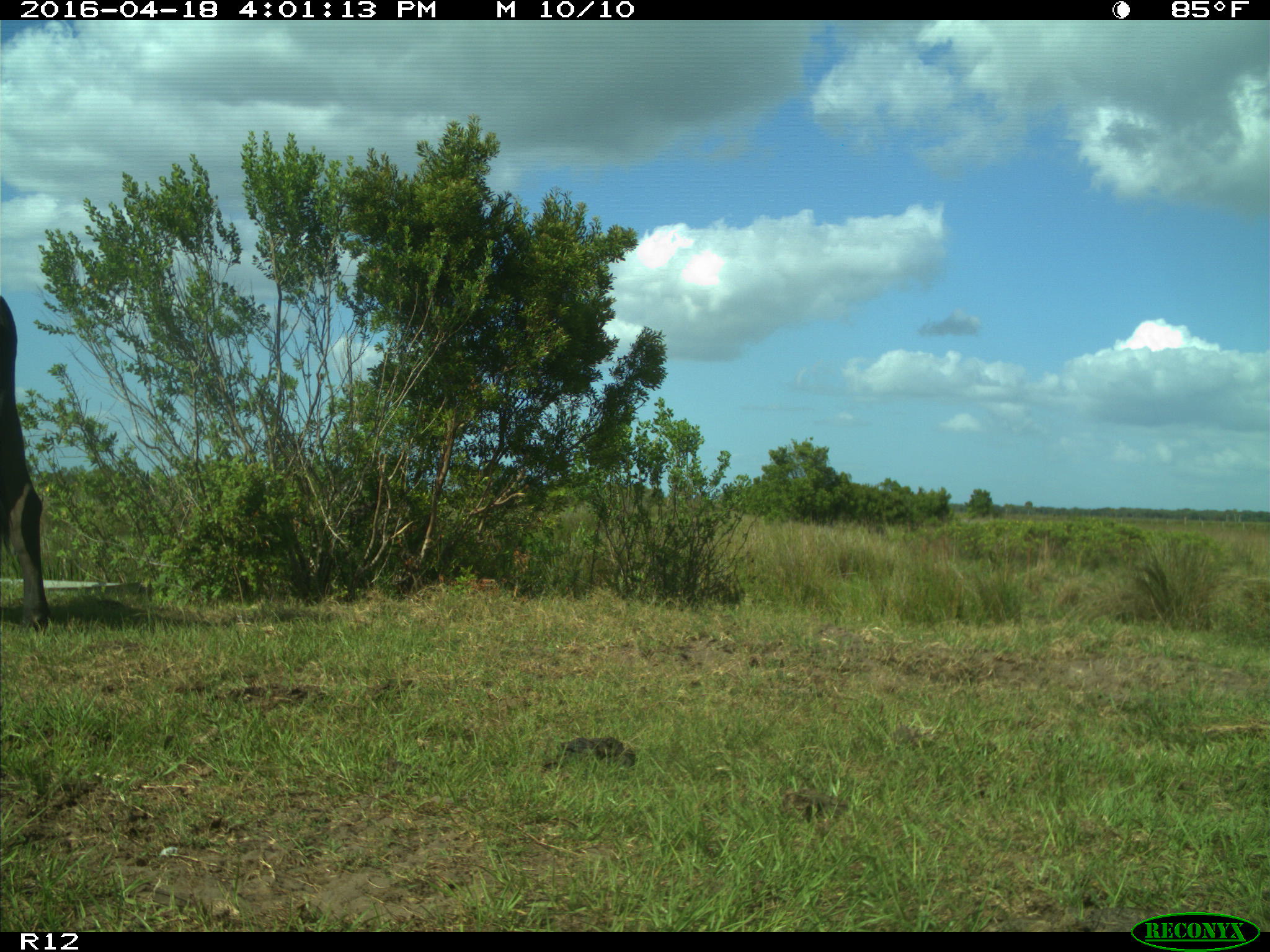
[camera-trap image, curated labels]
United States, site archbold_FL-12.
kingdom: Animalia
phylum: Chordata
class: Mammalia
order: Artiodactyla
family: Bovidae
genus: Bos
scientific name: Bos taurus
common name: domestic cow